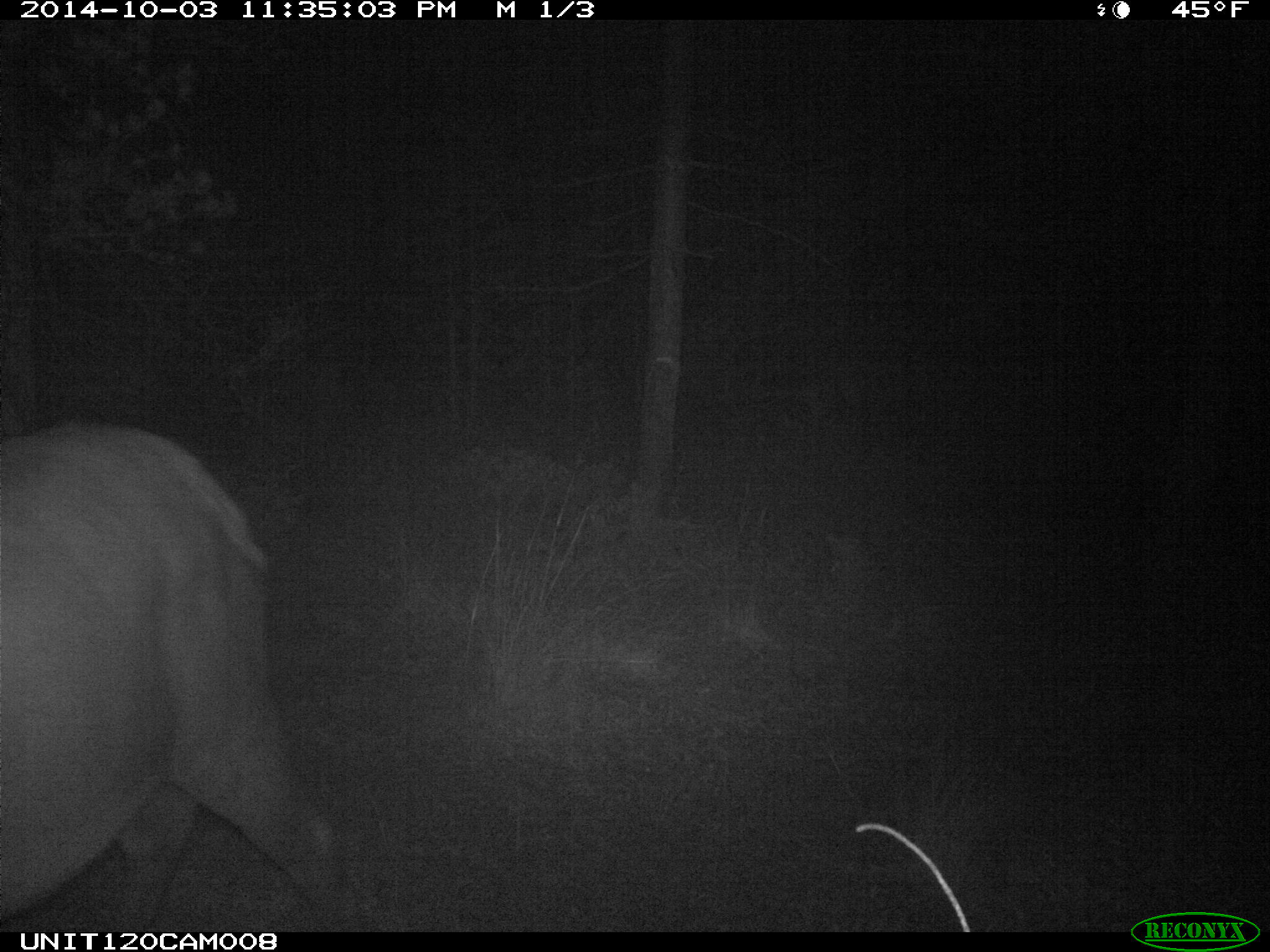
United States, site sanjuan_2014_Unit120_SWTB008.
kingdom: Animalia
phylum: Chordata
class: Mammalia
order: Artiodactyla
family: Cervidae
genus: Cervus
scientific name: Cervus elaphus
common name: red deer